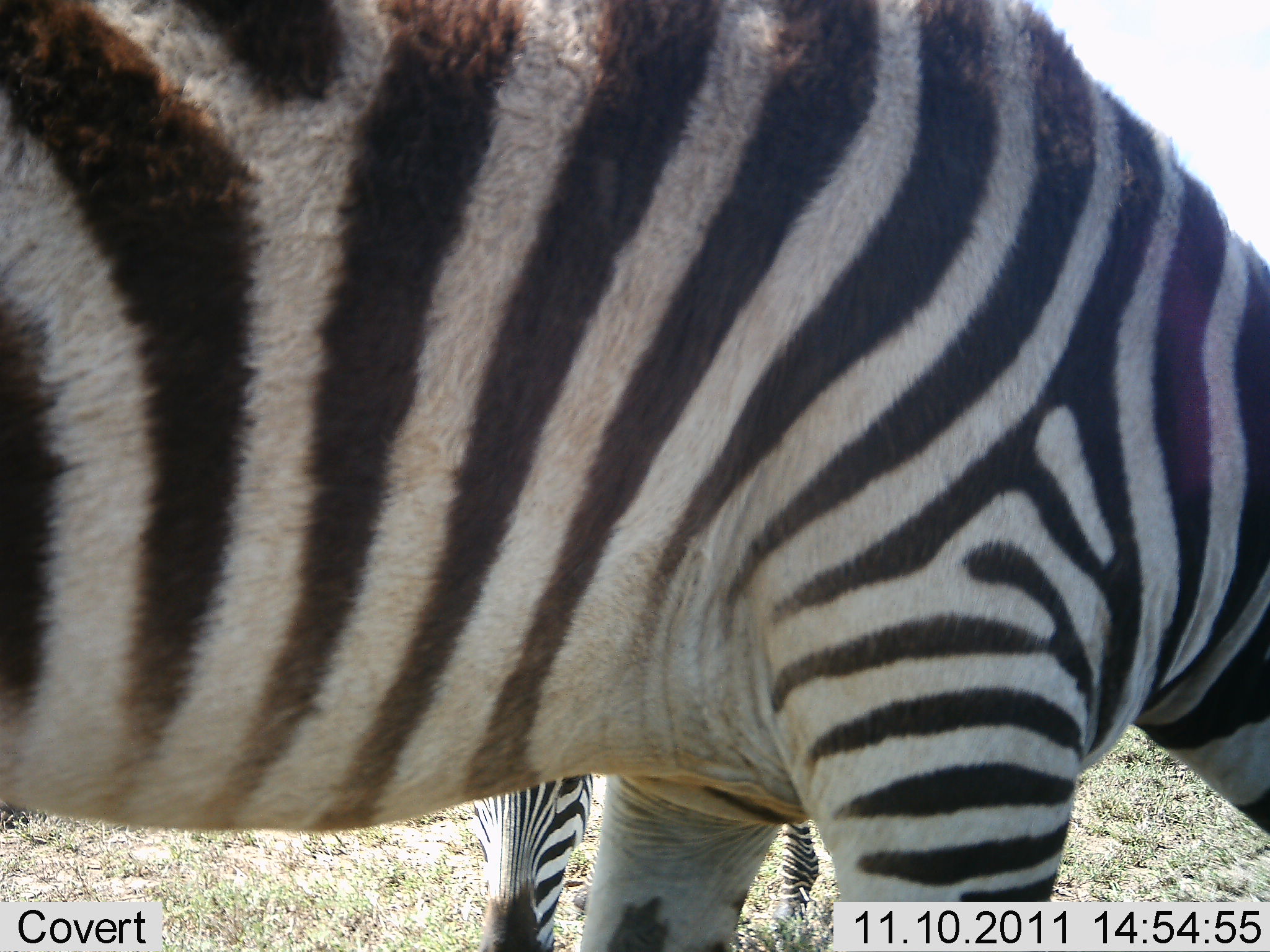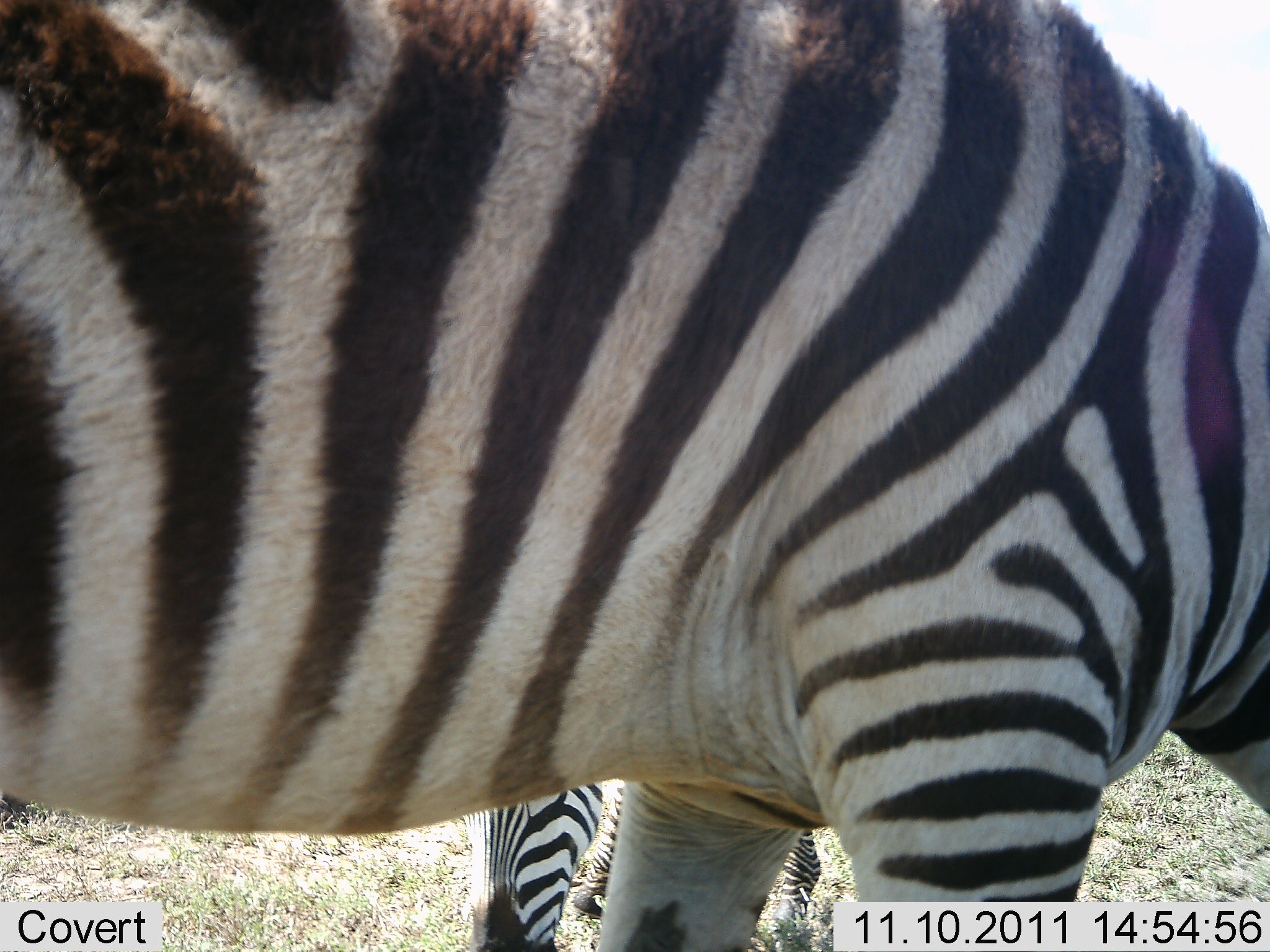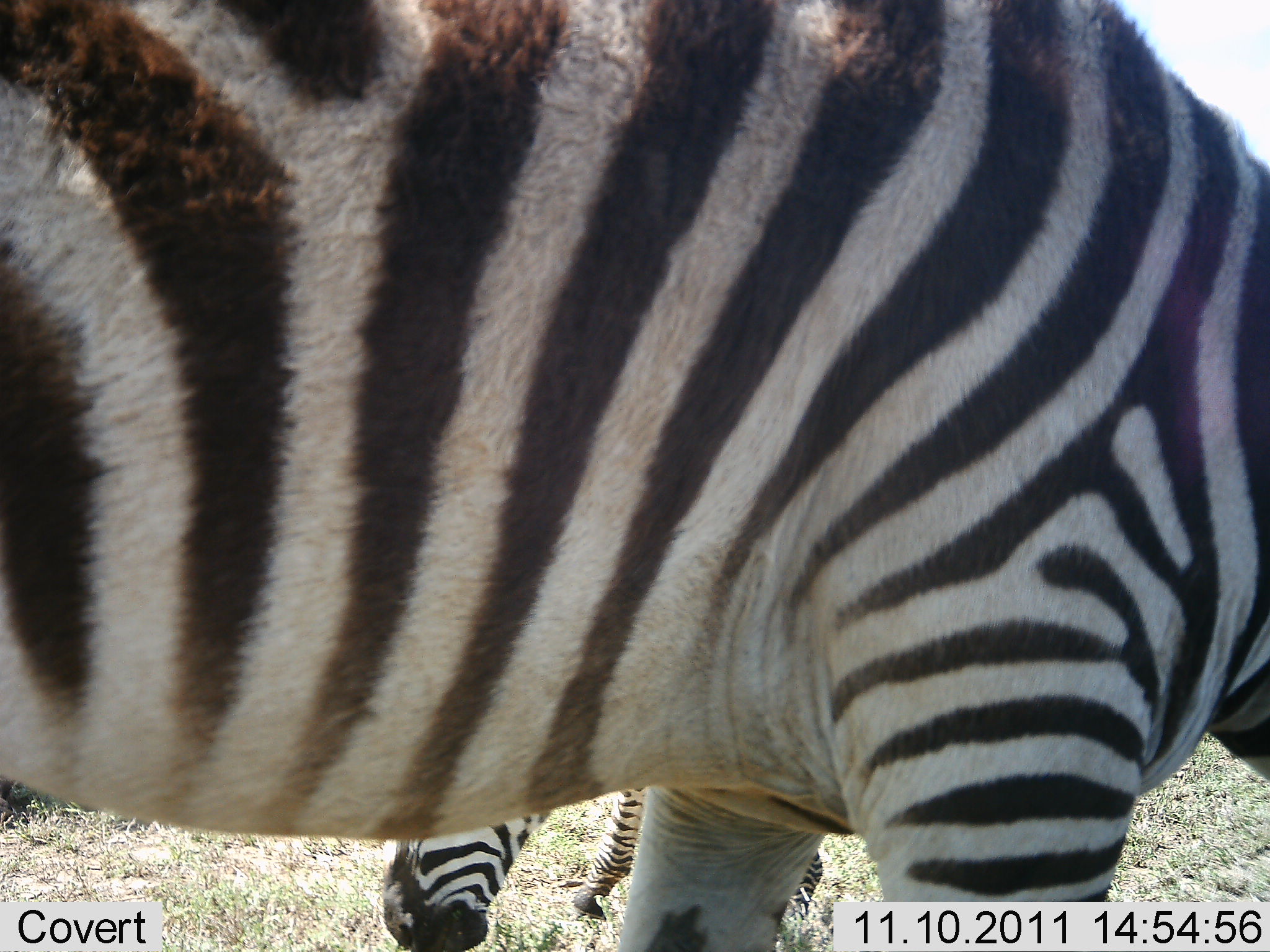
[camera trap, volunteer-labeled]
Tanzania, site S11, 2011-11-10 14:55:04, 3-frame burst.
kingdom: Animalia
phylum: Chordata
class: Mammalia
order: Perissodactyla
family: Equidae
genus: Equus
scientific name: Equus quagga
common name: plains zebra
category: zebra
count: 2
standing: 42%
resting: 0%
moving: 17%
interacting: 0%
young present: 17%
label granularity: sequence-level